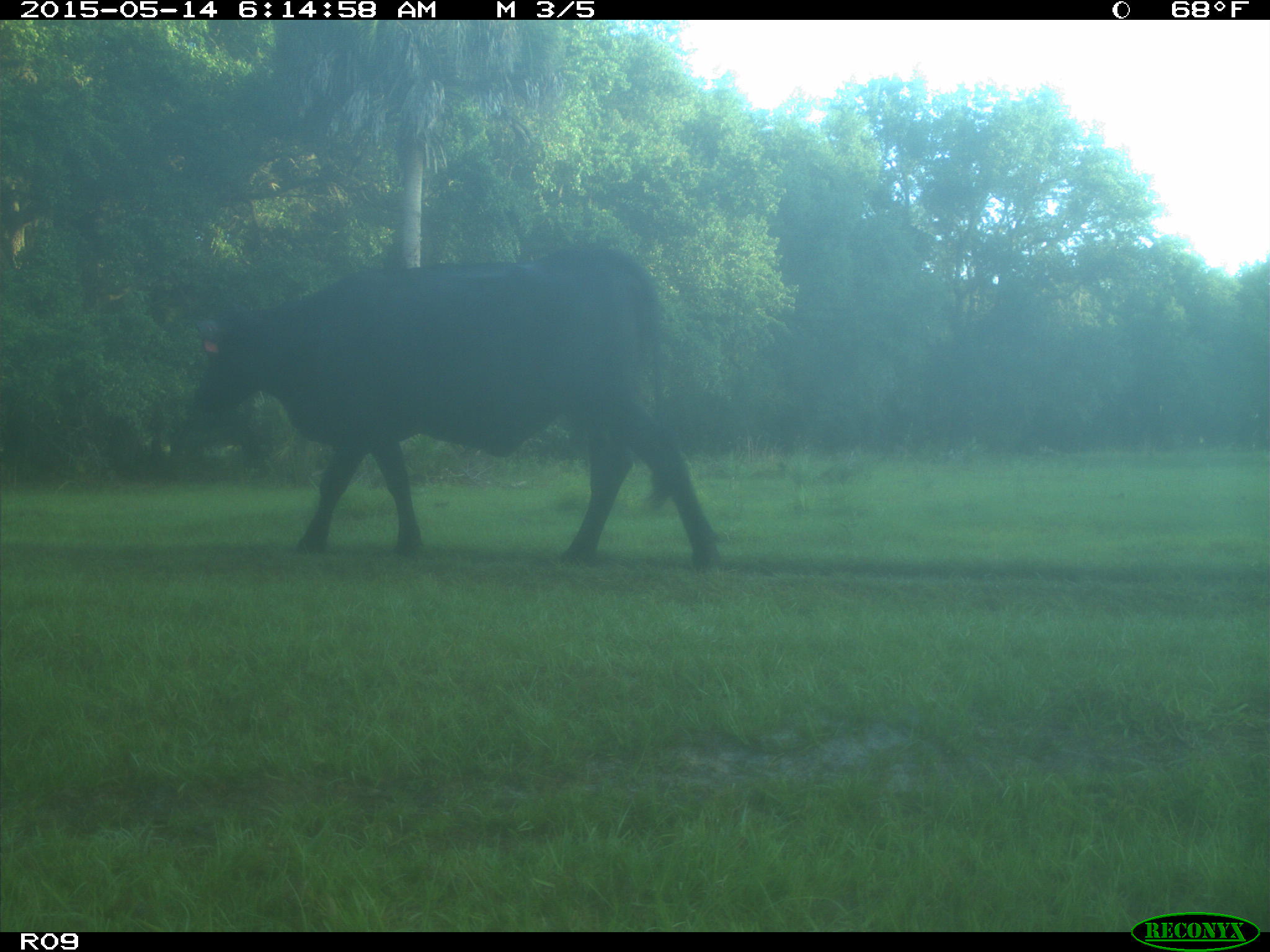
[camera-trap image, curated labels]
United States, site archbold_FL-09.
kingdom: Animalia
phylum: Chordata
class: Mammalia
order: Artiodactyla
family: Bovidae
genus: Bos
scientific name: Bos taurus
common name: domestic cow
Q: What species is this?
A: Bos taurus (domestic cow).